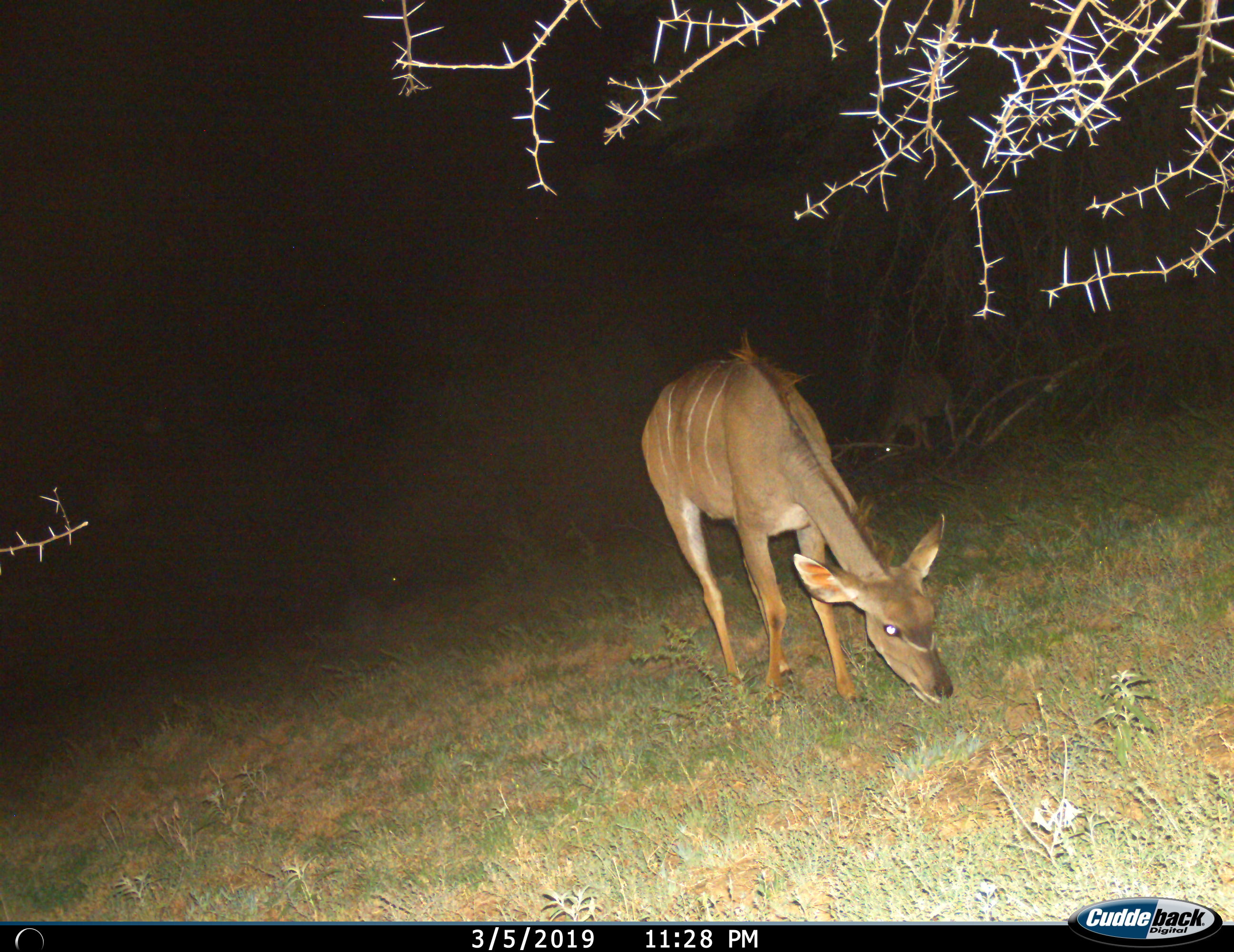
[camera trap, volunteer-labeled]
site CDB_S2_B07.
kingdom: Animalia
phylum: Chordata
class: Mammalia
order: Artiodactyla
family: Bovidae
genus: Tragelaphus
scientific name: Tragelaphus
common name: kudu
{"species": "kudu (Tragelaphus)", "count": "1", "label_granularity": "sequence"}